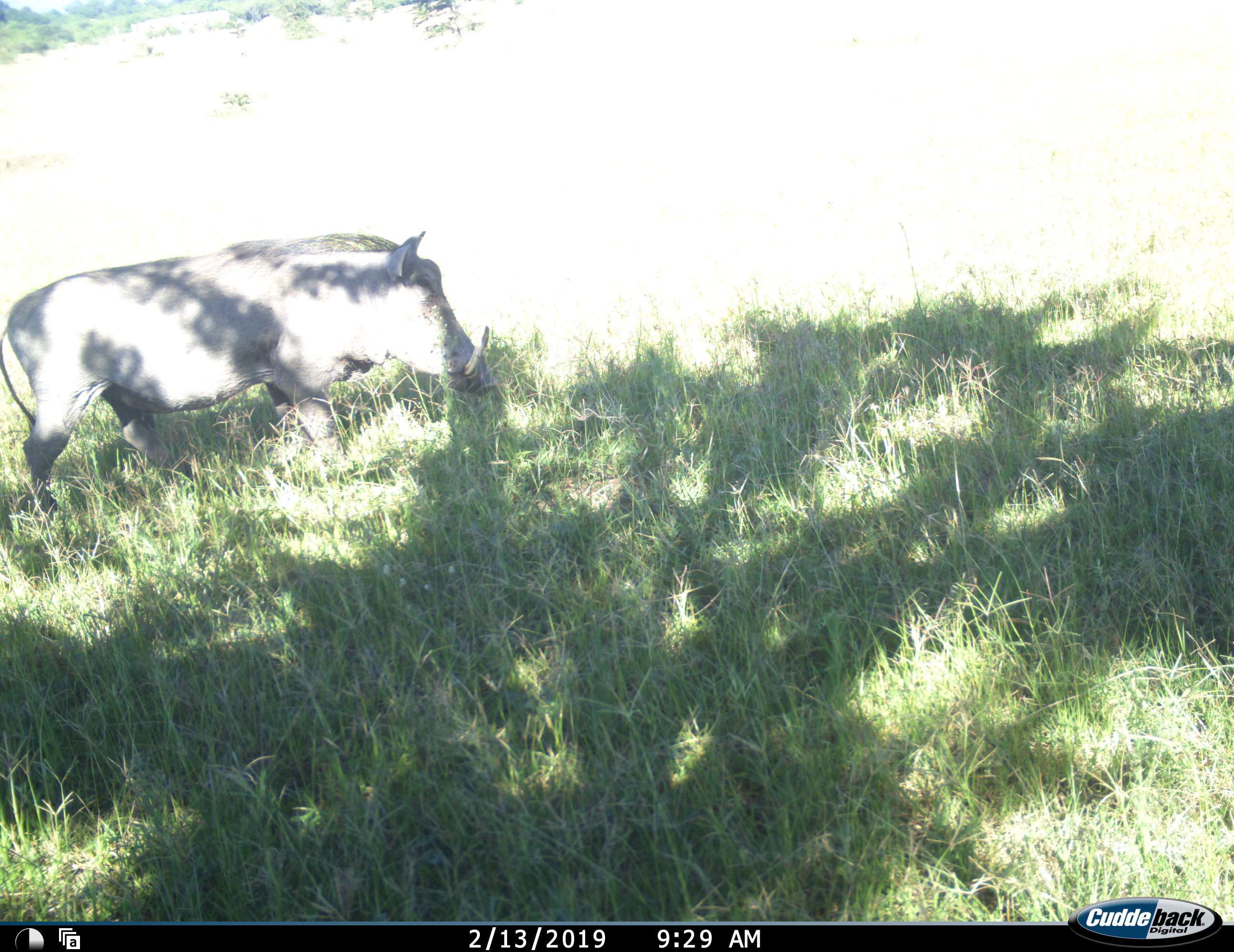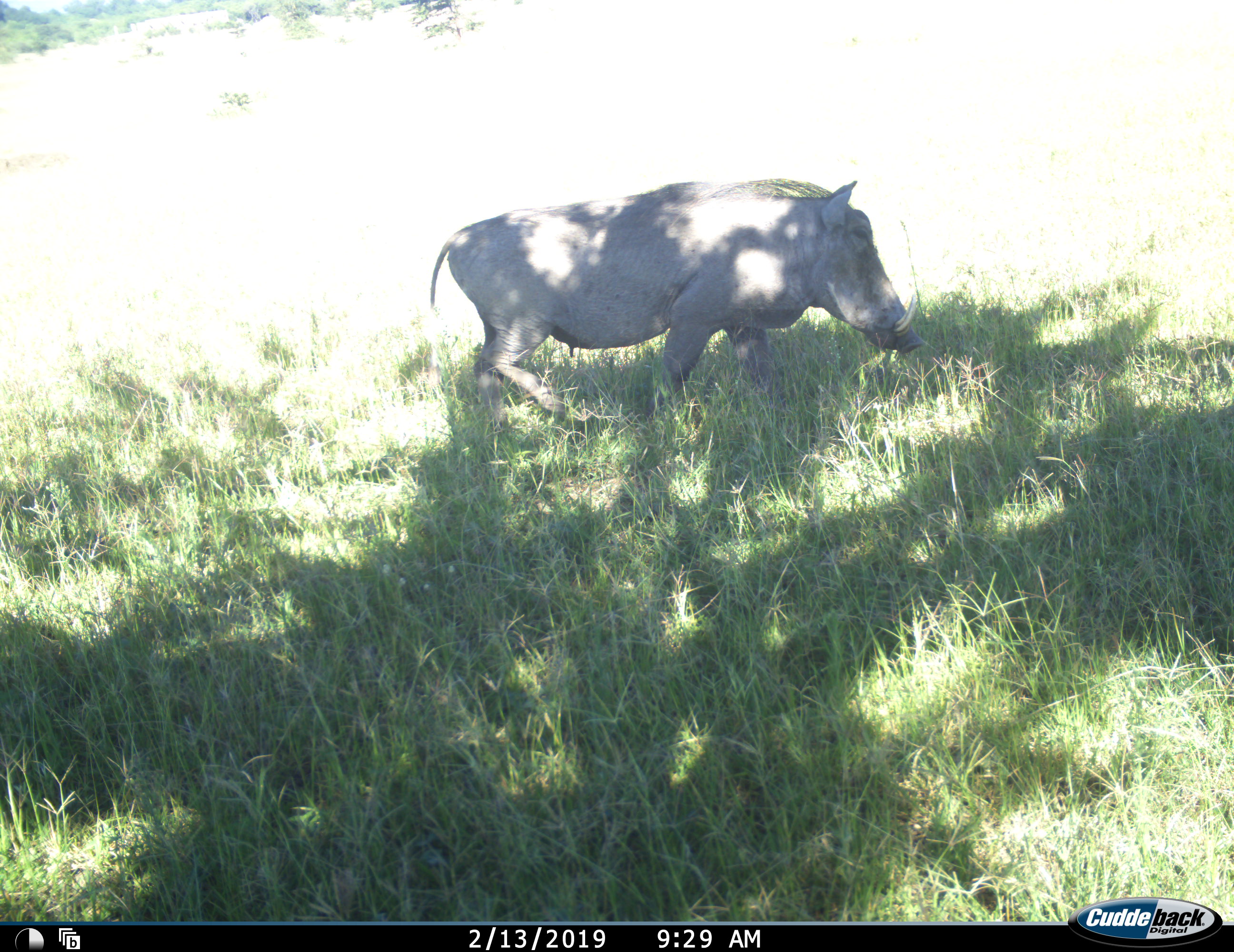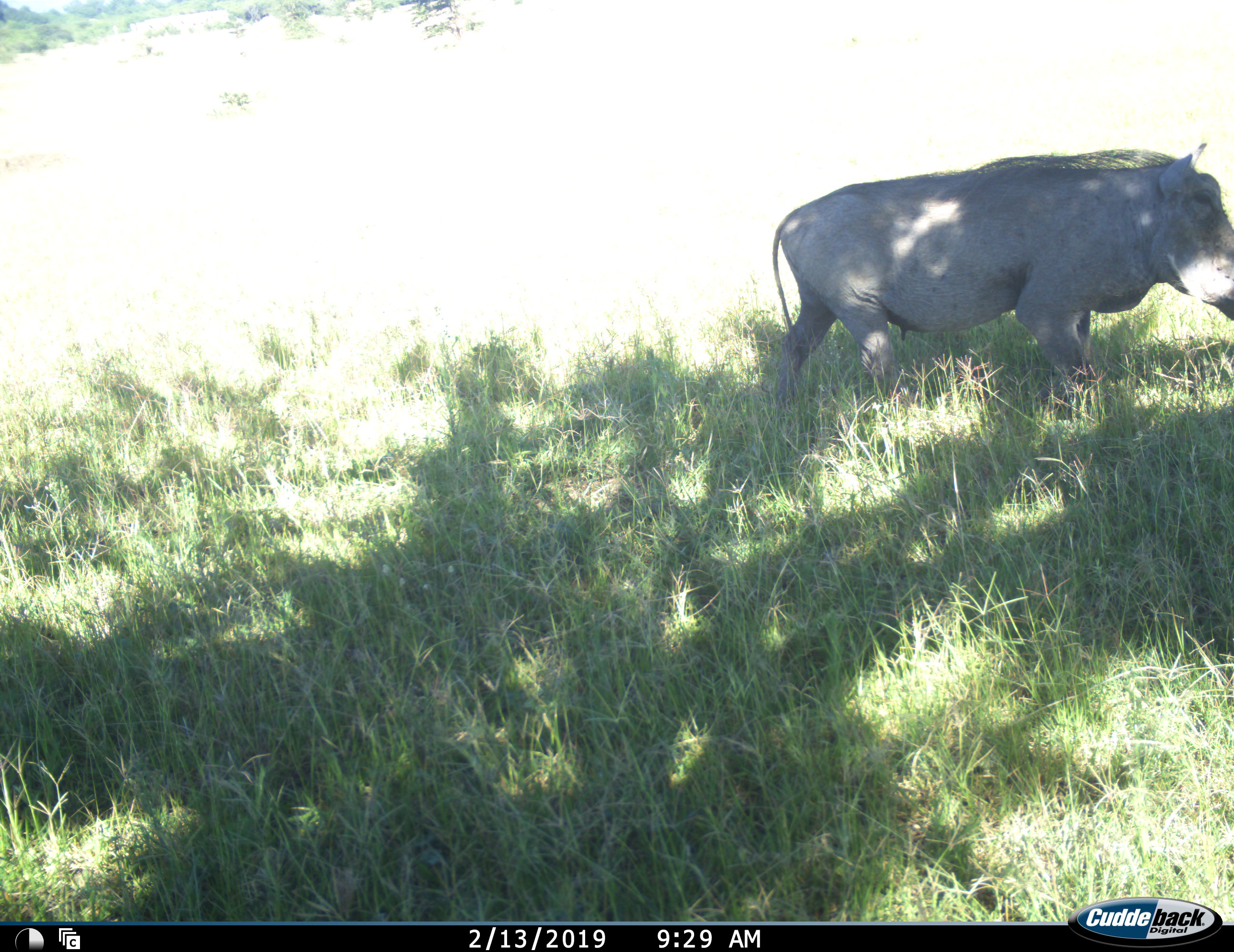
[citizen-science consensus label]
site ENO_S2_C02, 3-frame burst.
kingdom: Animalia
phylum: Chordata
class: Mammalia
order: Artiodactyla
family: Suidae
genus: Phacochoerus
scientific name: Phacochoerus africanus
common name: warthog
Warthog (Phacochoerus africanus), count 1. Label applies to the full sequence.